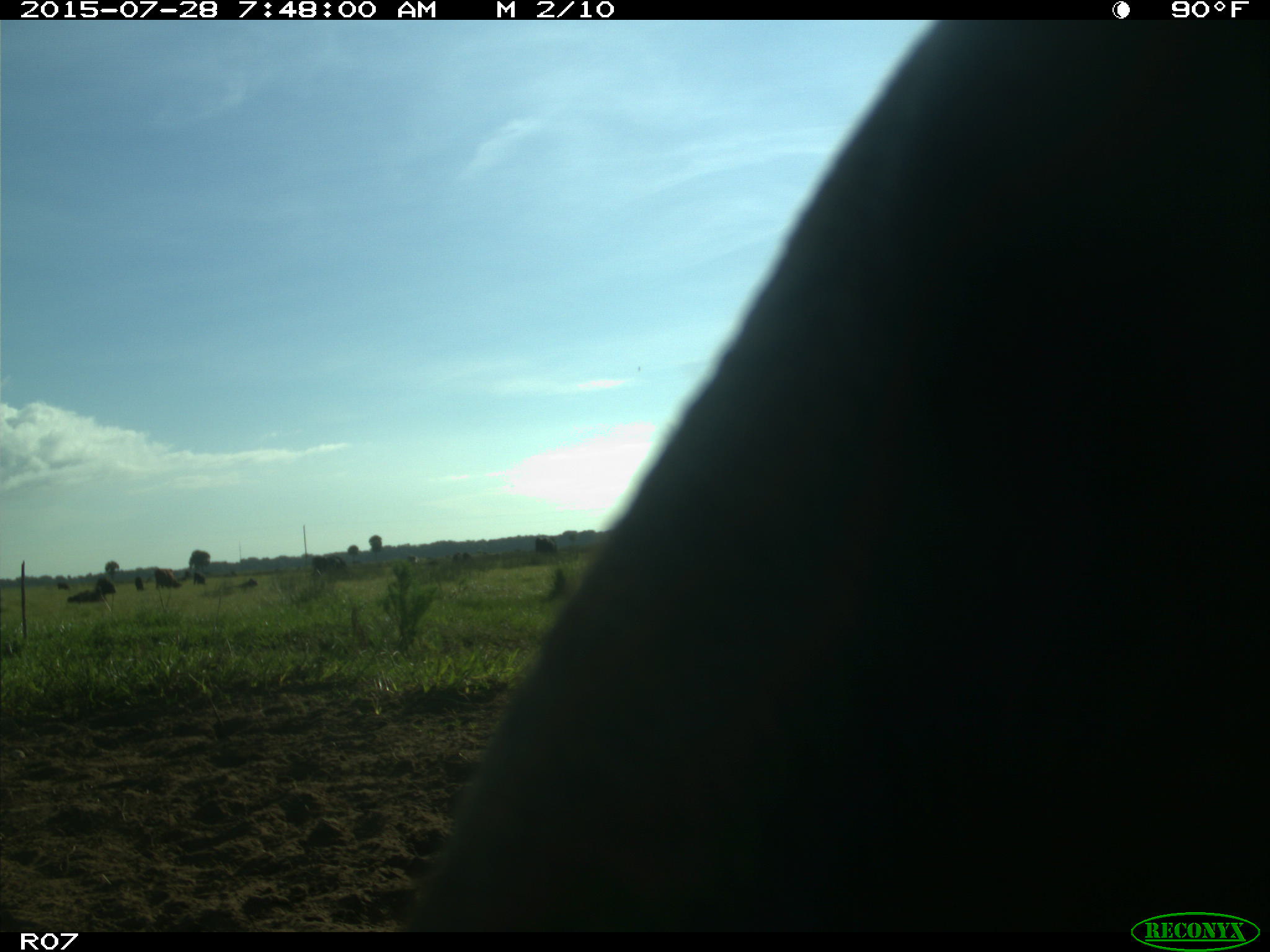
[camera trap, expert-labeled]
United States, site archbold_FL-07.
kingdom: Animalia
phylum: Chordata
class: Mammalia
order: Artiodactyla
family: Bovidae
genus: Bos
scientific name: Bos taurus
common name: domestic cow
Bos taurus (domestic cow).